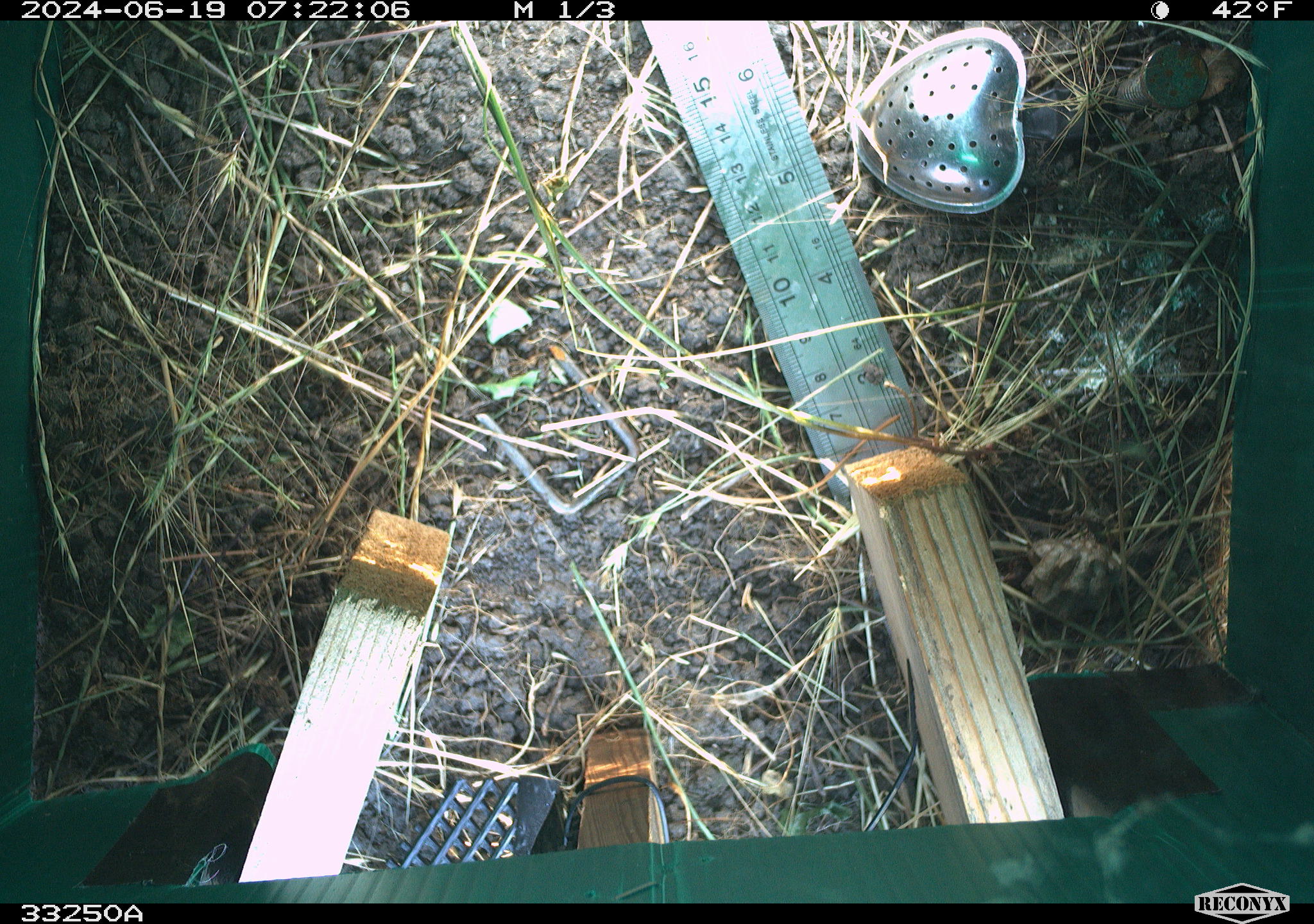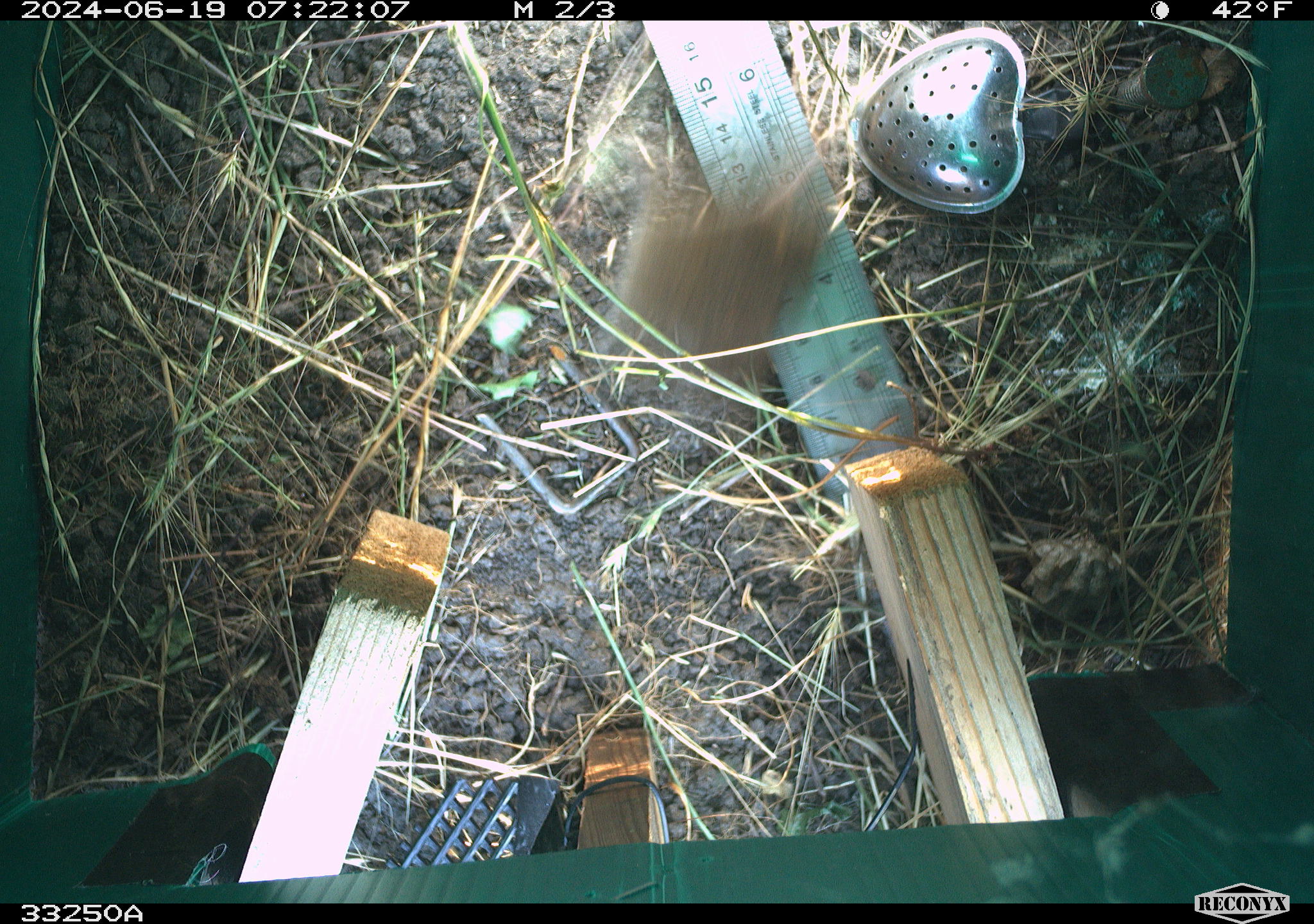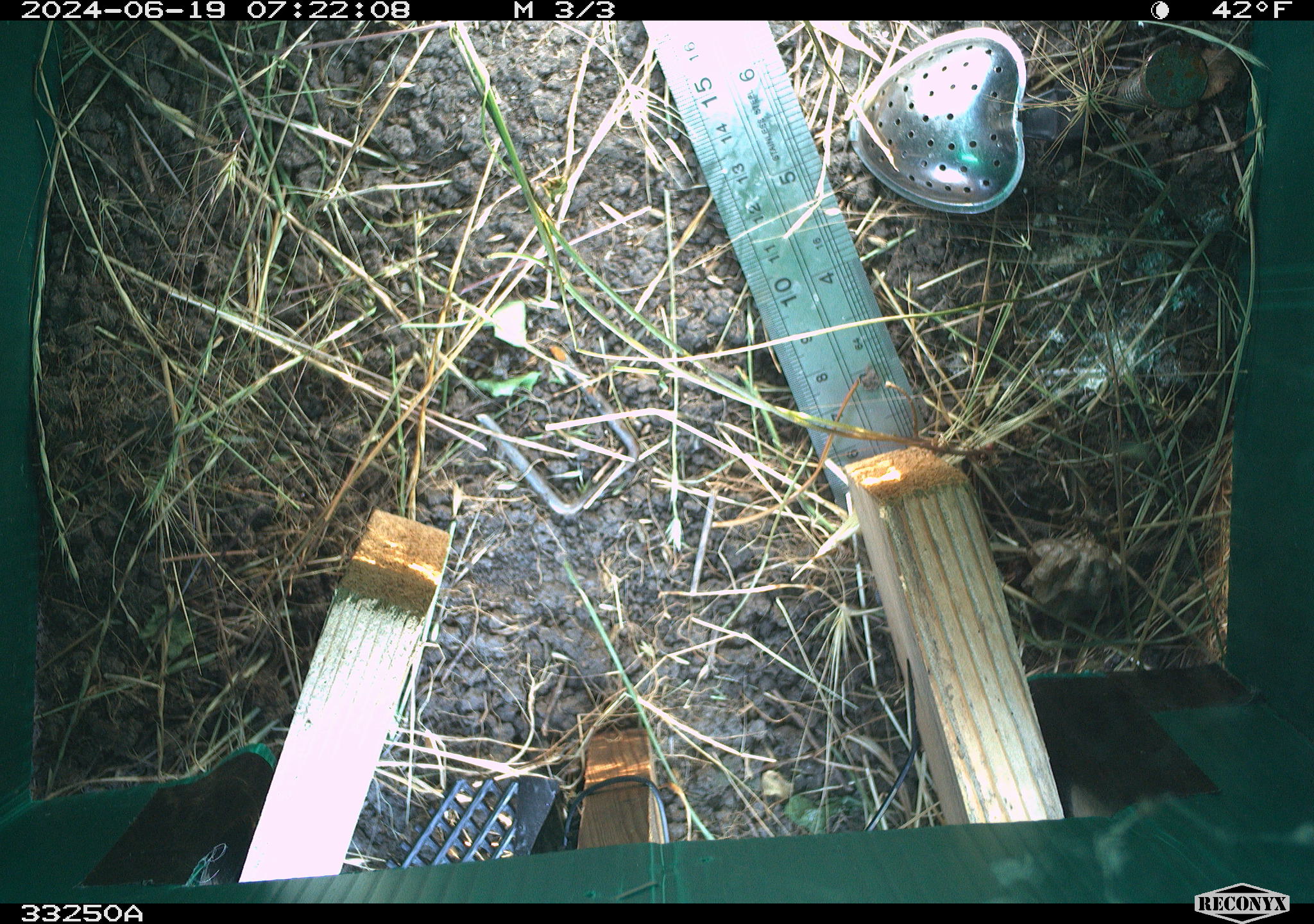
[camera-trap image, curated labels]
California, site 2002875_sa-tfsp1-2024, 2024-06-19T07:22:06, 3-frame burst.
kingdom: Animalia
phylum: Chordata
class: Mammalia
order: Rodentia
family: Cricetidae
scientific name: Arvicolinae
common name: voles, lemmings, and muskrats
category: arvicolinae subfamily